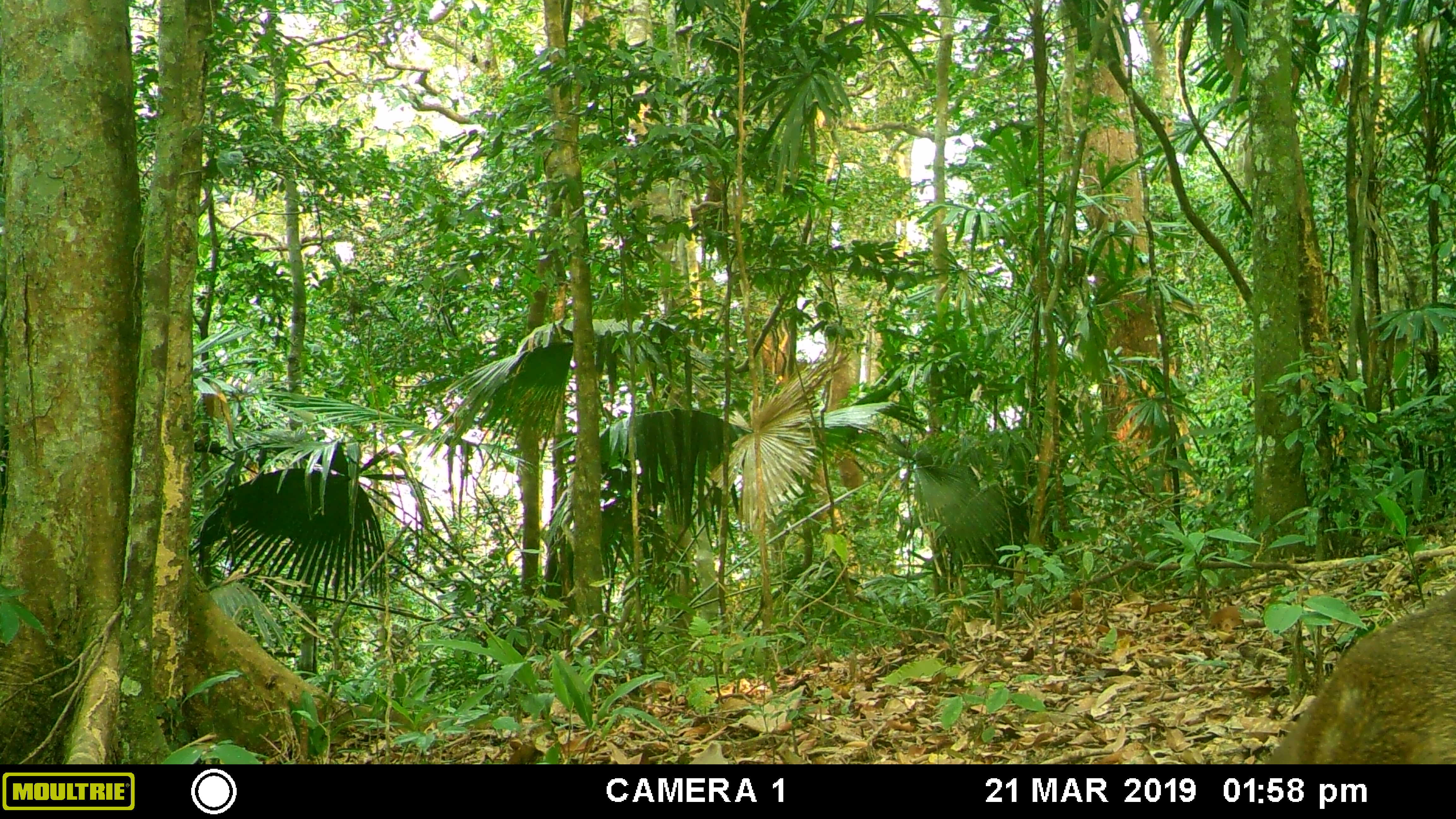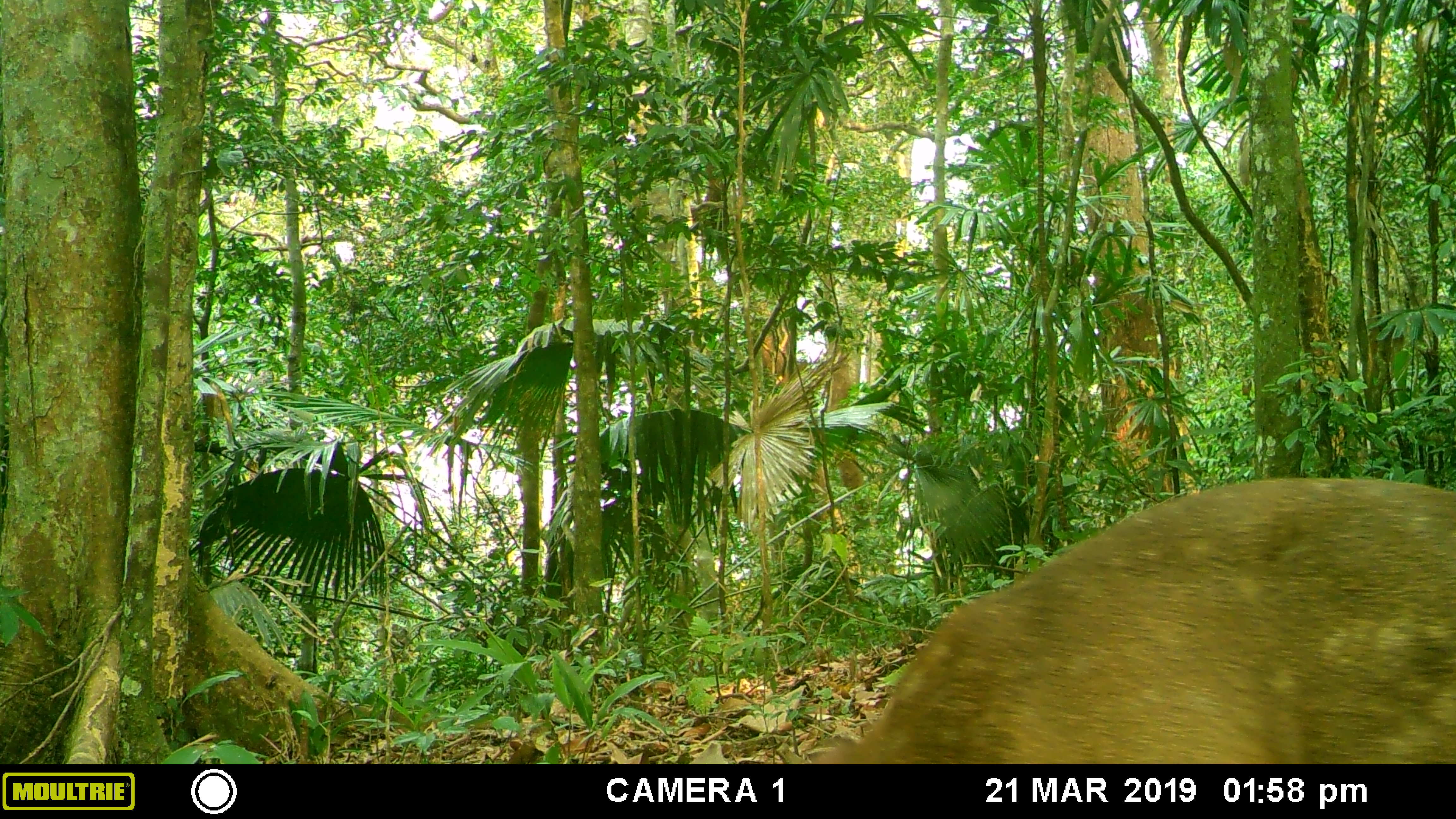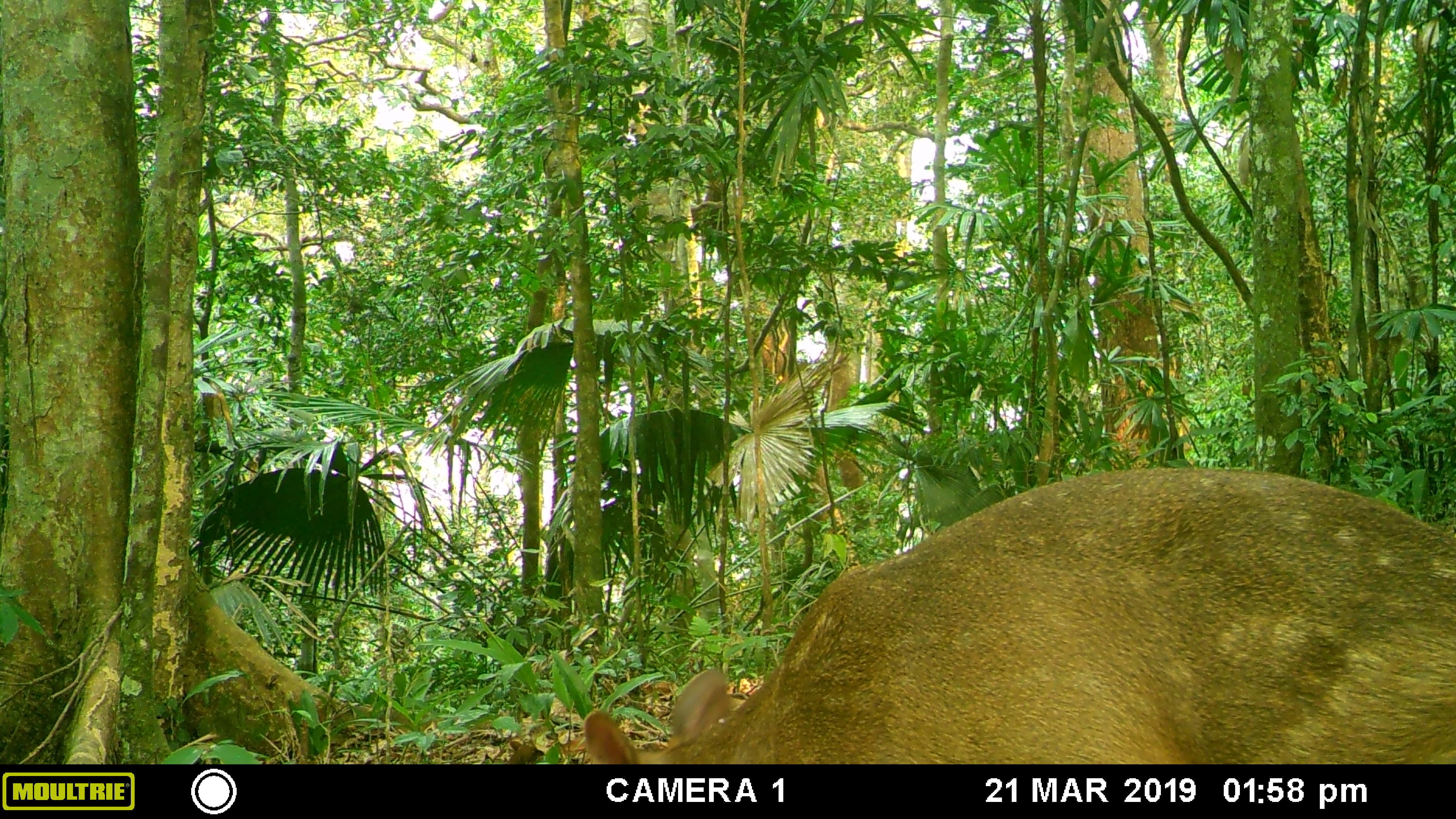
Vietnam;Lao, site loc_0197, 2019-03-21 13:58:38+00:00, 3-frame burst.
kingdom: Animalia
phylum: Chordata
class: Mammalia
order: Artiodactyla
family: Cervidae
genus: Muntiacus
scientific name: Muntiacus vuquangensis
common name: large-antlered muntjac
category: large antlered muntjac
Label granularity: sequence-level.